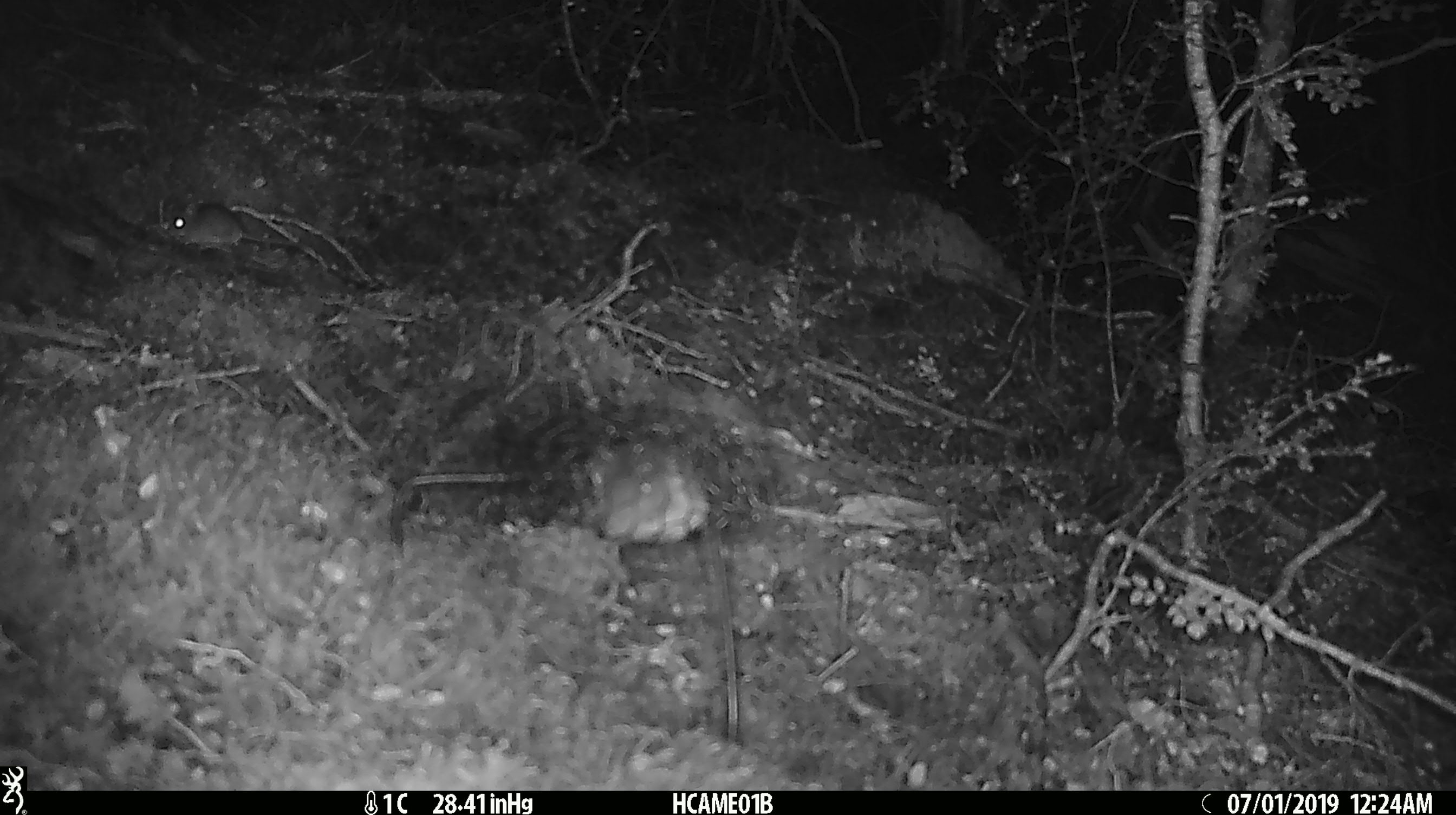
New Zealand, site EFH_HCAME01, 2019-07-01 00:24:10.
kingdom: Animalia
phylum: Chordata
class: Mammalia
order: Rodentia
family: Muridae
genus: Mus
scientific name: Mus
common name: mouse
Mouse (Mus).